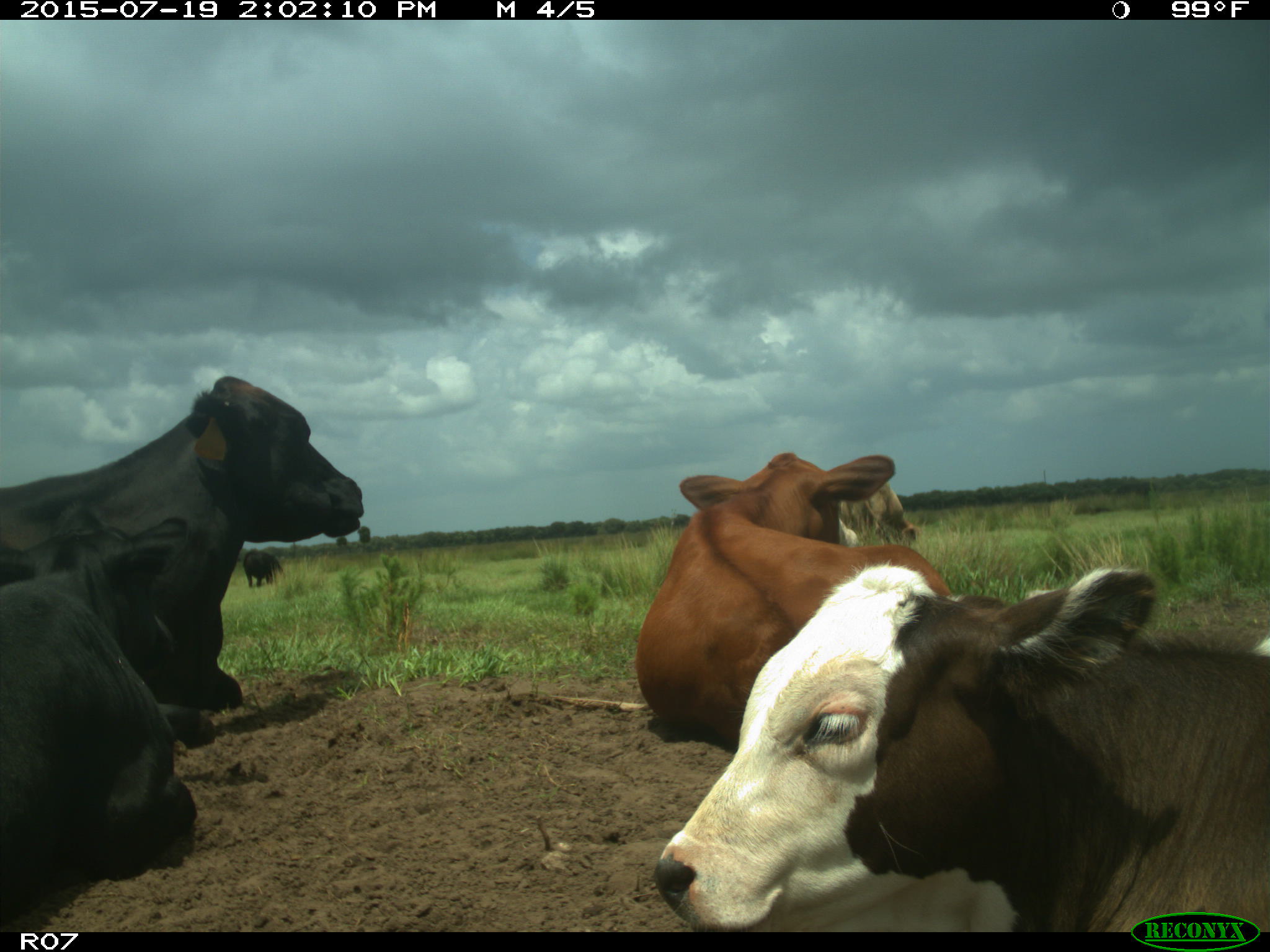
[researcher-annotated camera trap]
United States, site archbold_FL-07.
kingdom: Animalia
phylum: Chordata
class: Mammalia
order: Artiodactyla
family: Bovidae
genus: Bos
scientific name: Bos taurus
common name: domestic cow